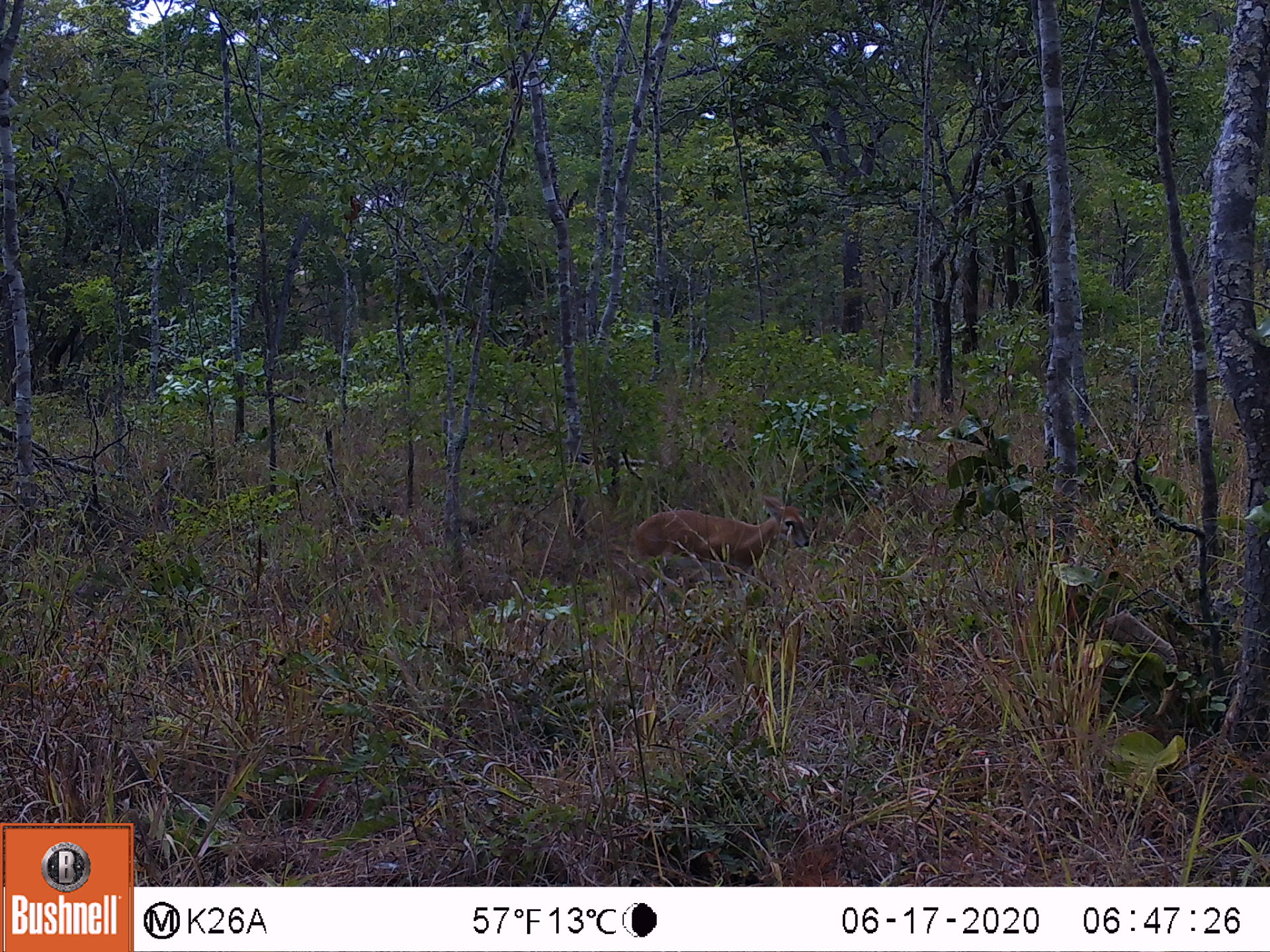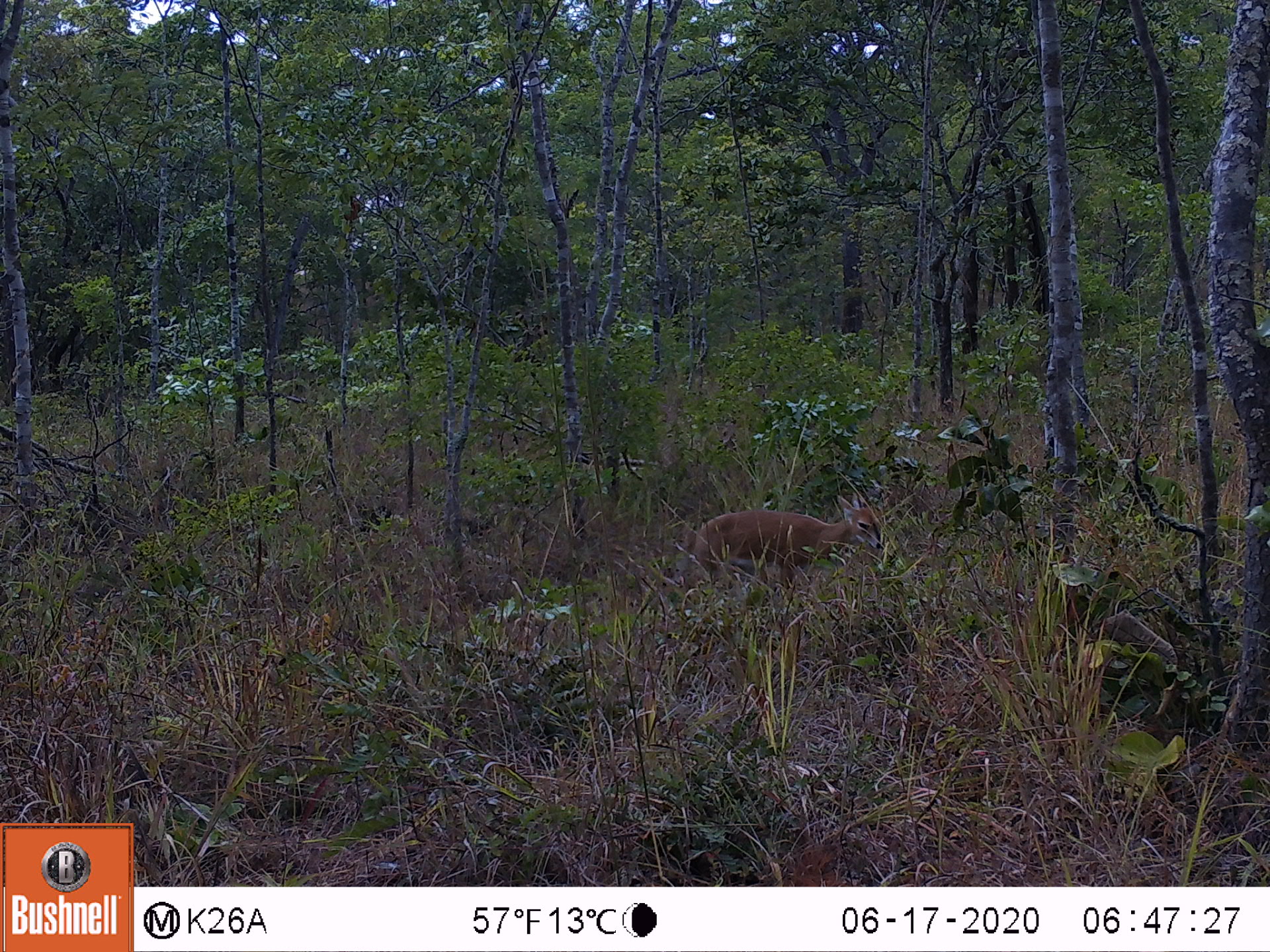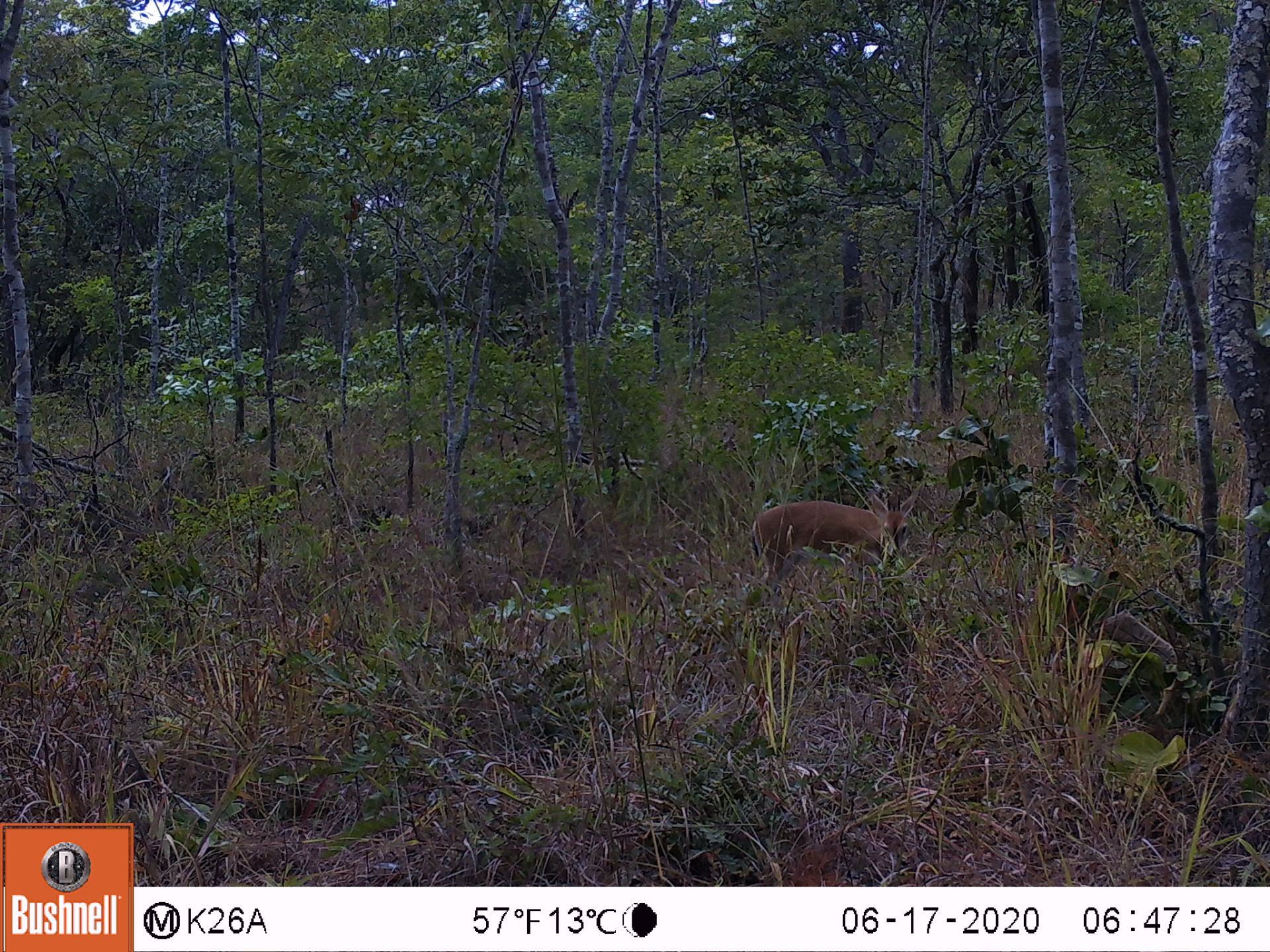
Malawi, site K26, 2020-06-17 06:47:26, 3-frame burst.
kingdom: Animalia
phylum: Chordata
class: Mammalia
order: Artiodactyla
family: Bovidae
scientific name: Antilopinae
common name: small antelope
Small antelope (Antilopinae), count 1.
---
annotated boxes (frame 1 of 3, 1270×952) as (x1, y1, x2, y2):
small antelope: (630, 493, 813, 572)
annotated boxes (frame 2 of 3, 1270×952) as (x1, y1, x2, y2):
small antelope: (692, 495, 888, 587)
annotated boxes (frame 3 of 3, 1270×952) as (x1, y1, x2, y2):
small antelope: (745, 485, 920, 572)